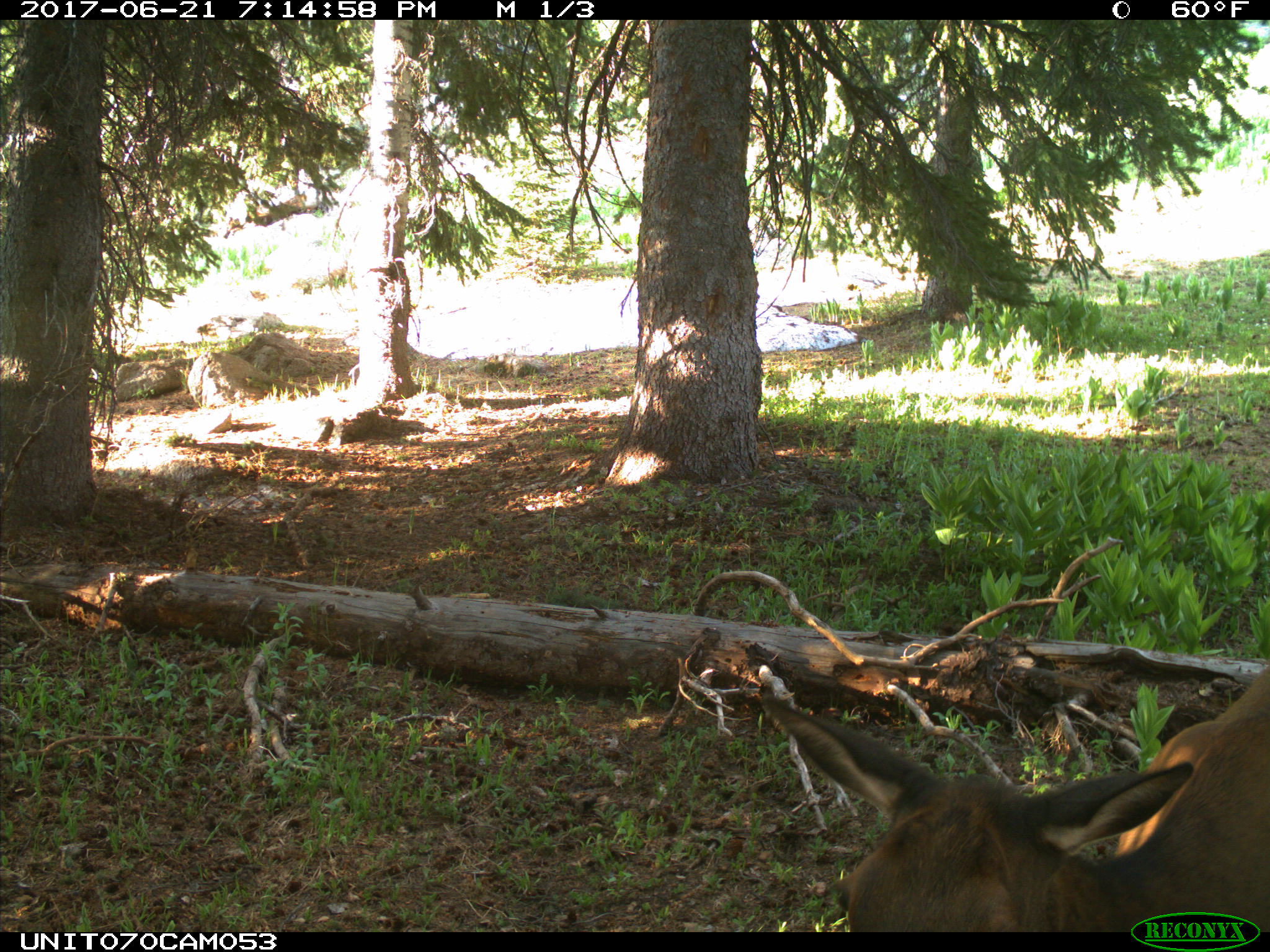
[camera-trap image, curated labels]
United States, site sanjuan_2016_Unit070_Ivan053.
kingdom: Animalia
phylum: Chordata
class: Mammalia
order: Artiodactyla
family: Cervidae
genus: Cervus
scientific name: Cervus elaphus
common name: red deer